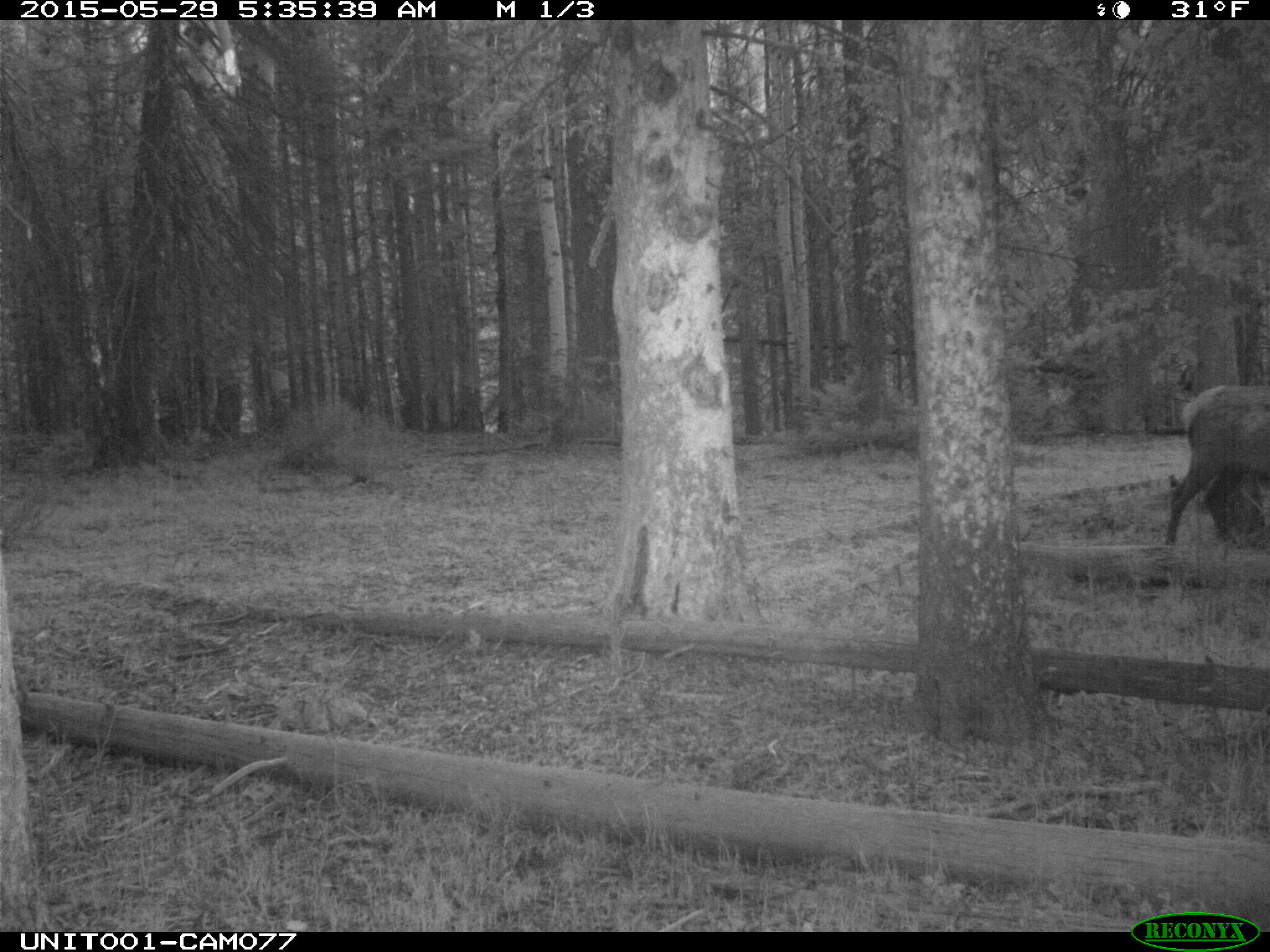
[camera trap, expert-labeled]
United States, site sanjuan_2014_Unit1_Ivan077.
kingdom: Animalia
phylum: Chordata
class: Mammalia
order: Artiodactyla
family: Cervidae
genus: Cervus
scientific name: Cervus elaphus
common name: red deer